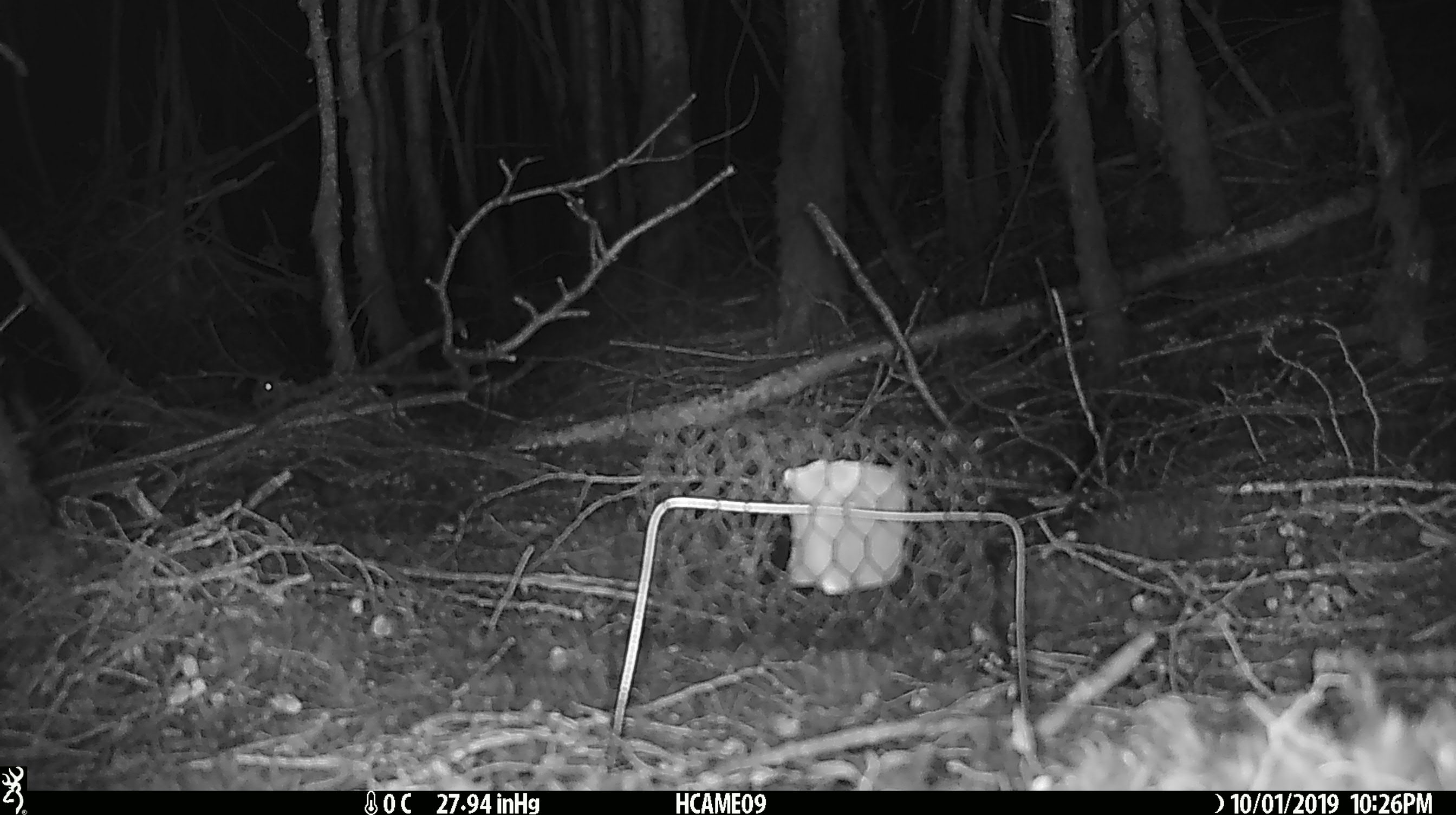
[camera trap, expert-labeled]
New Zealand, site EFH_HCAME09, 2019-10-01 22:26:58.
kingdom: Animalia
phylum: Chordata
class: Mammalia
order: Rodentia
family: Muridae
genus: Mus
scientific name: Mus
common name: mouse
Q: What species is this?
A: Mouse (Mus).